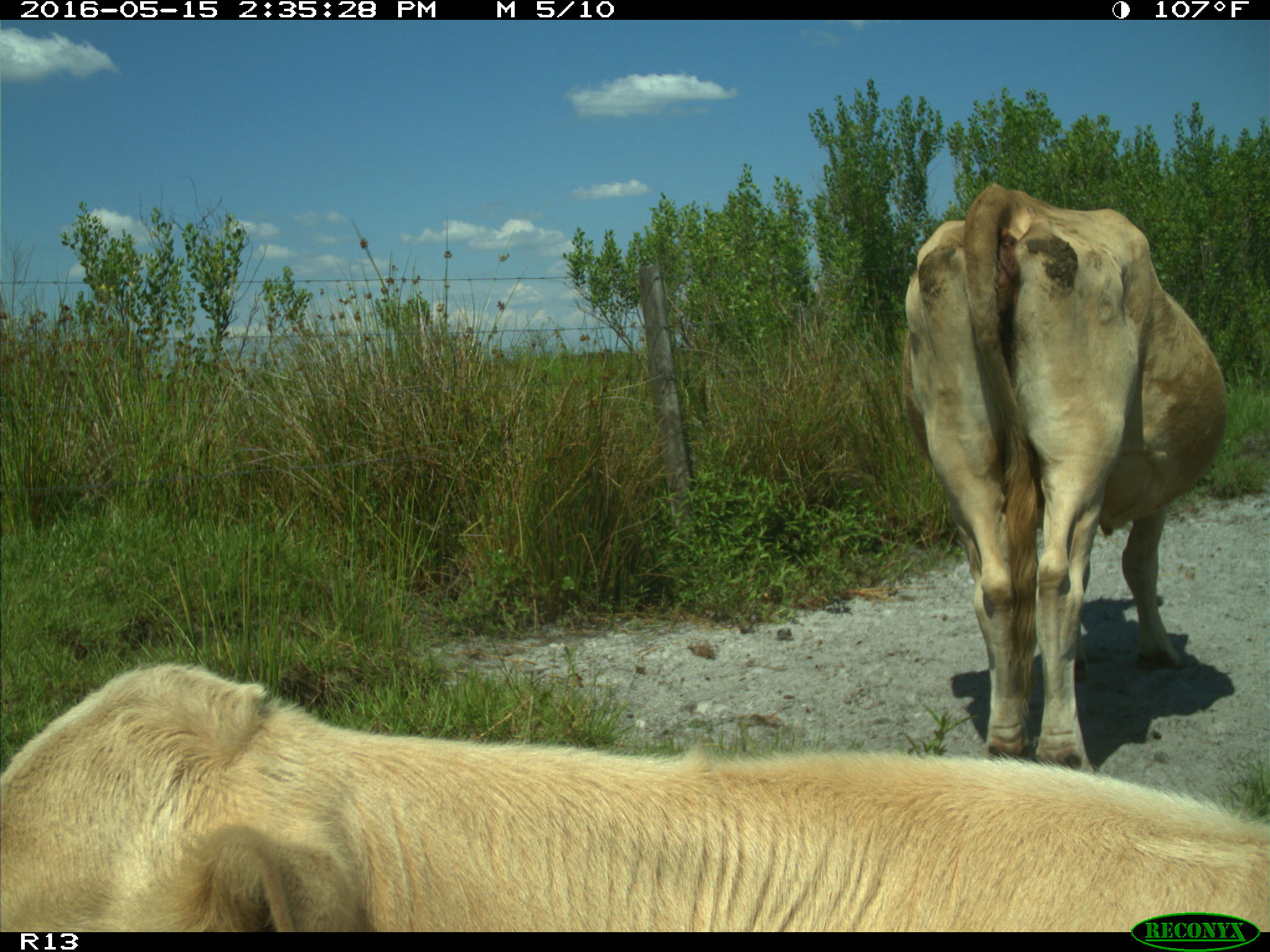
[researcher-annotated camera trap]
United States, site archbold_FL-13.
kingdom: Animalia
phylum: Chordata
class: Mammalia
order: Artiodactyla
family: Bovidae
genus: Bos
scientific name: Bos taurus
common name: domestic cow